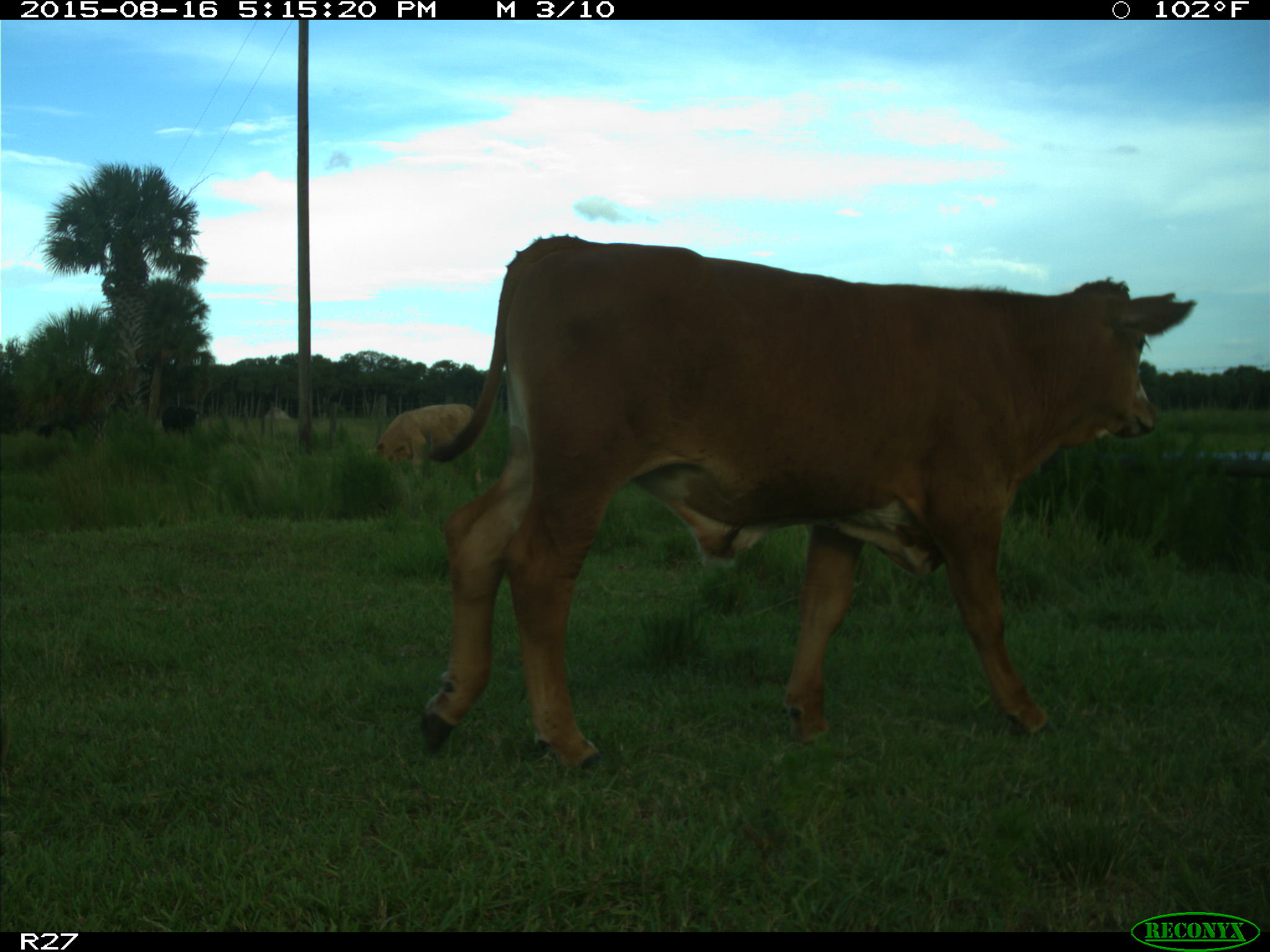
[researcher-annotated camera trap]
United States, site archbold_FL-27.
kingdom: Animalia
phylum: Chordata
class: Mammalia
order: Artiodactyla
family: Bovidae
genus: Bos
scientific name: Bos taurus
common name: domestic cow